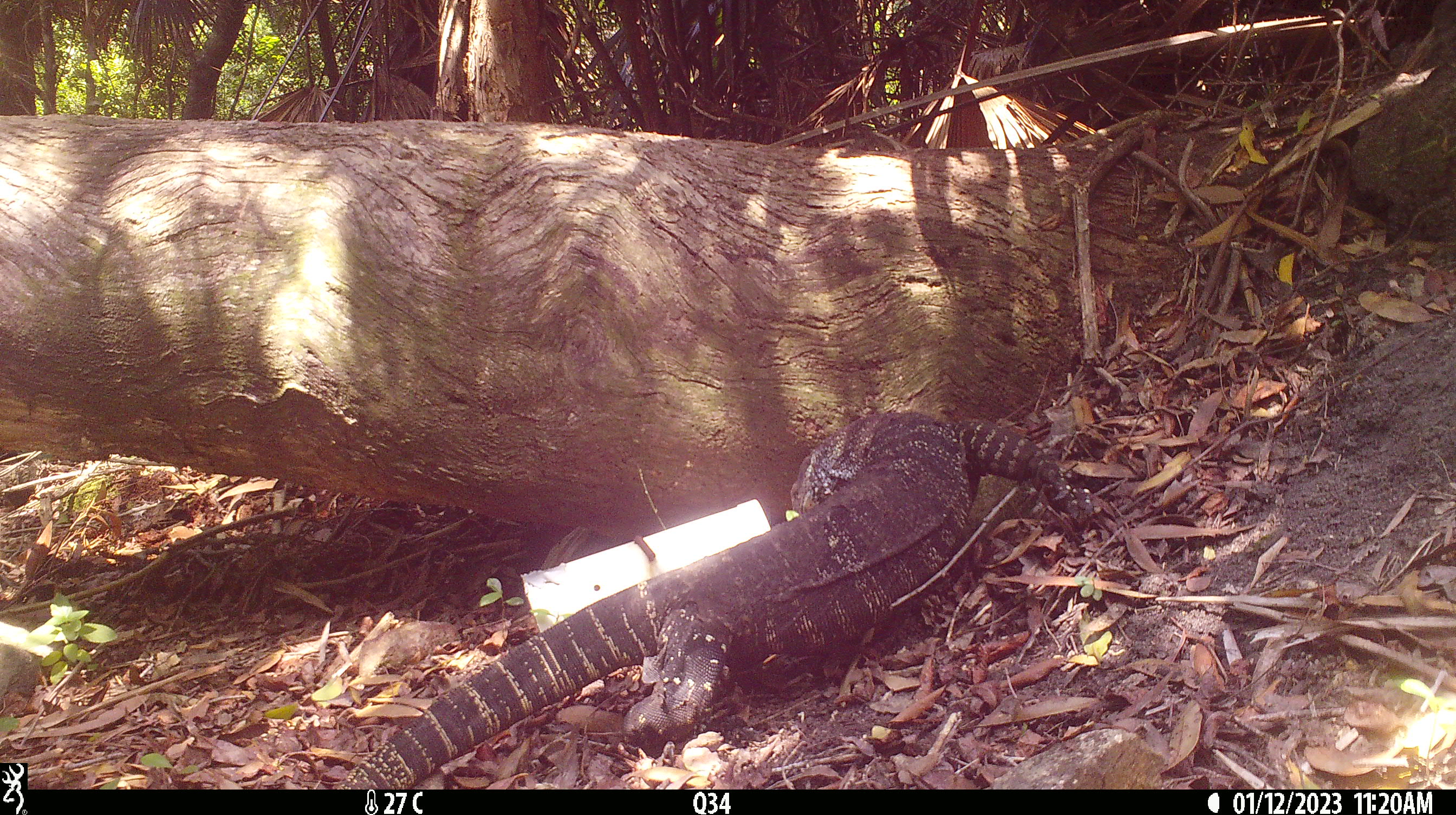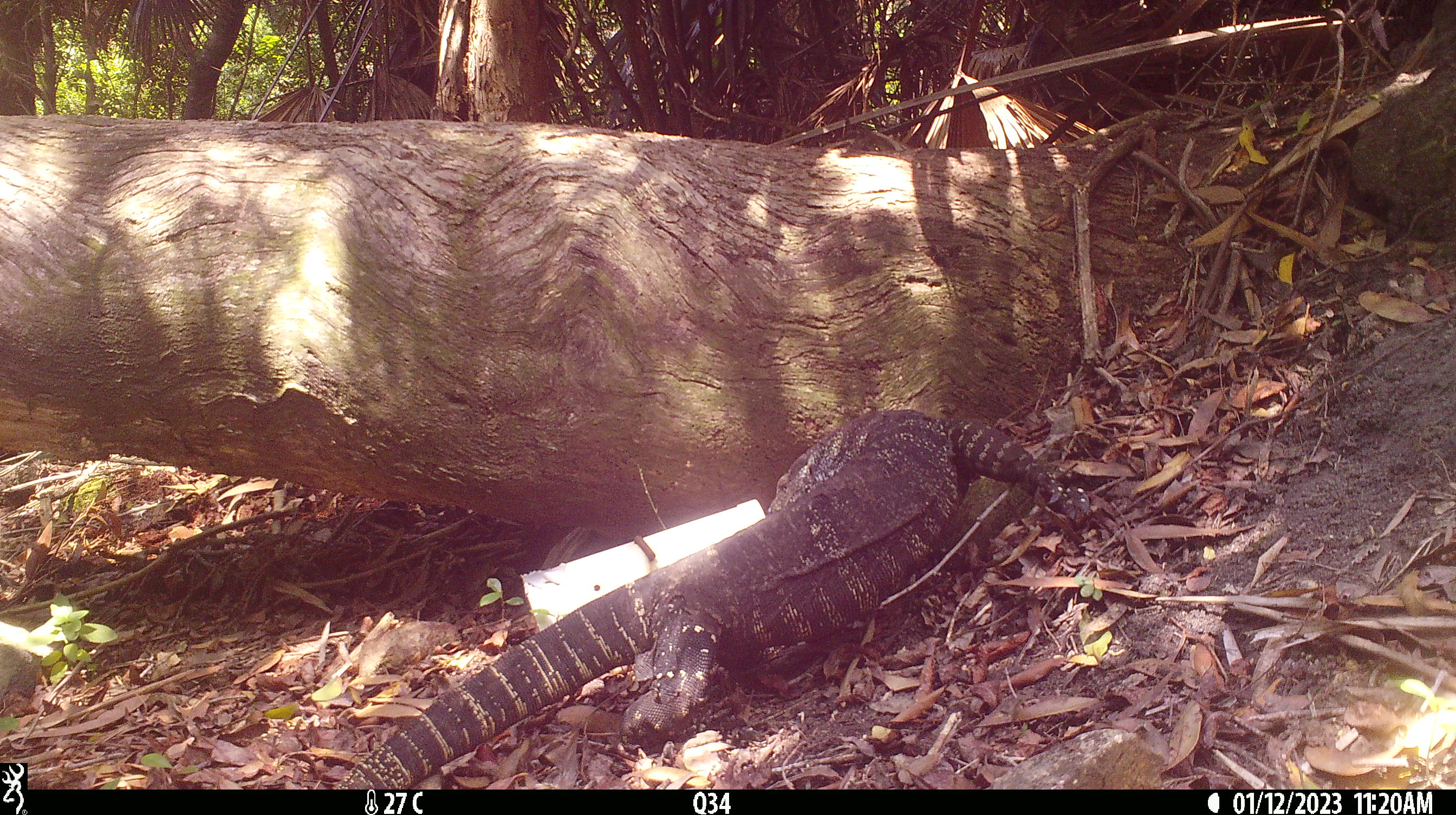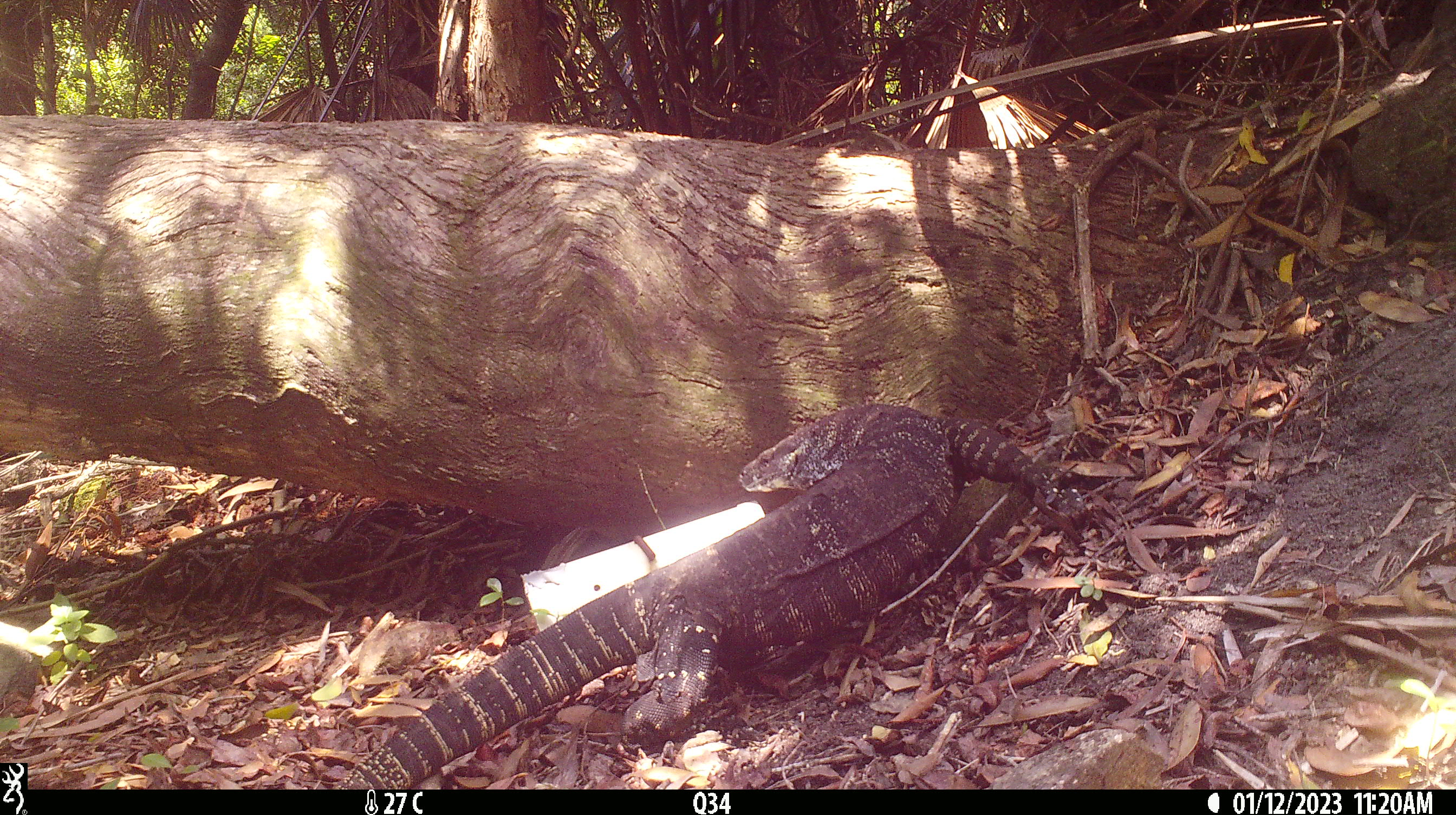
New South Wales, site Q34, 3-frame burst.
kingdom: Animalia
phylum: Chordata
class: Reptilia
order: Squamata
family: Varanidae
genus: Varanus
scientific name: Varanus varius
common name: lace monitor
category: goanna